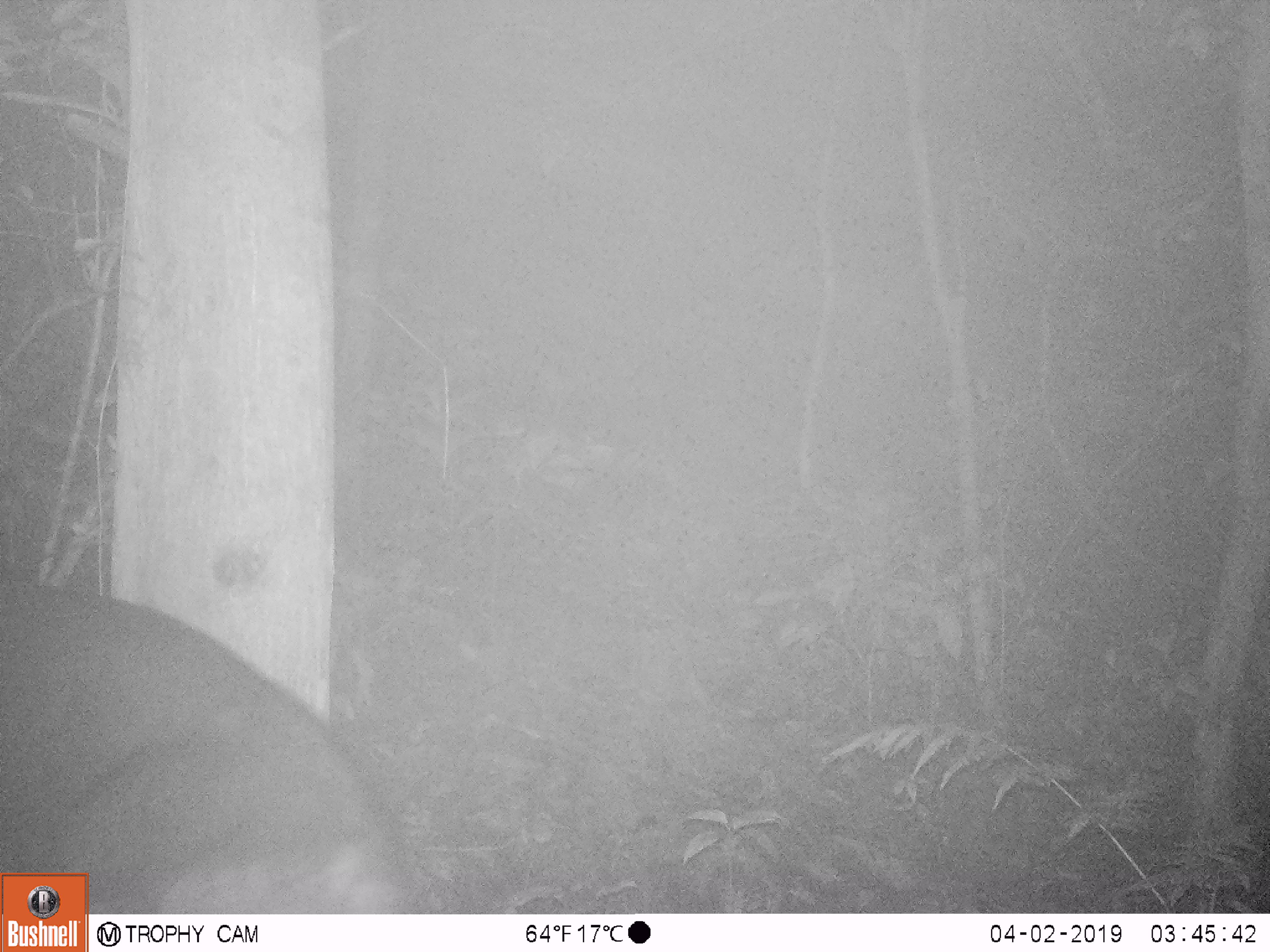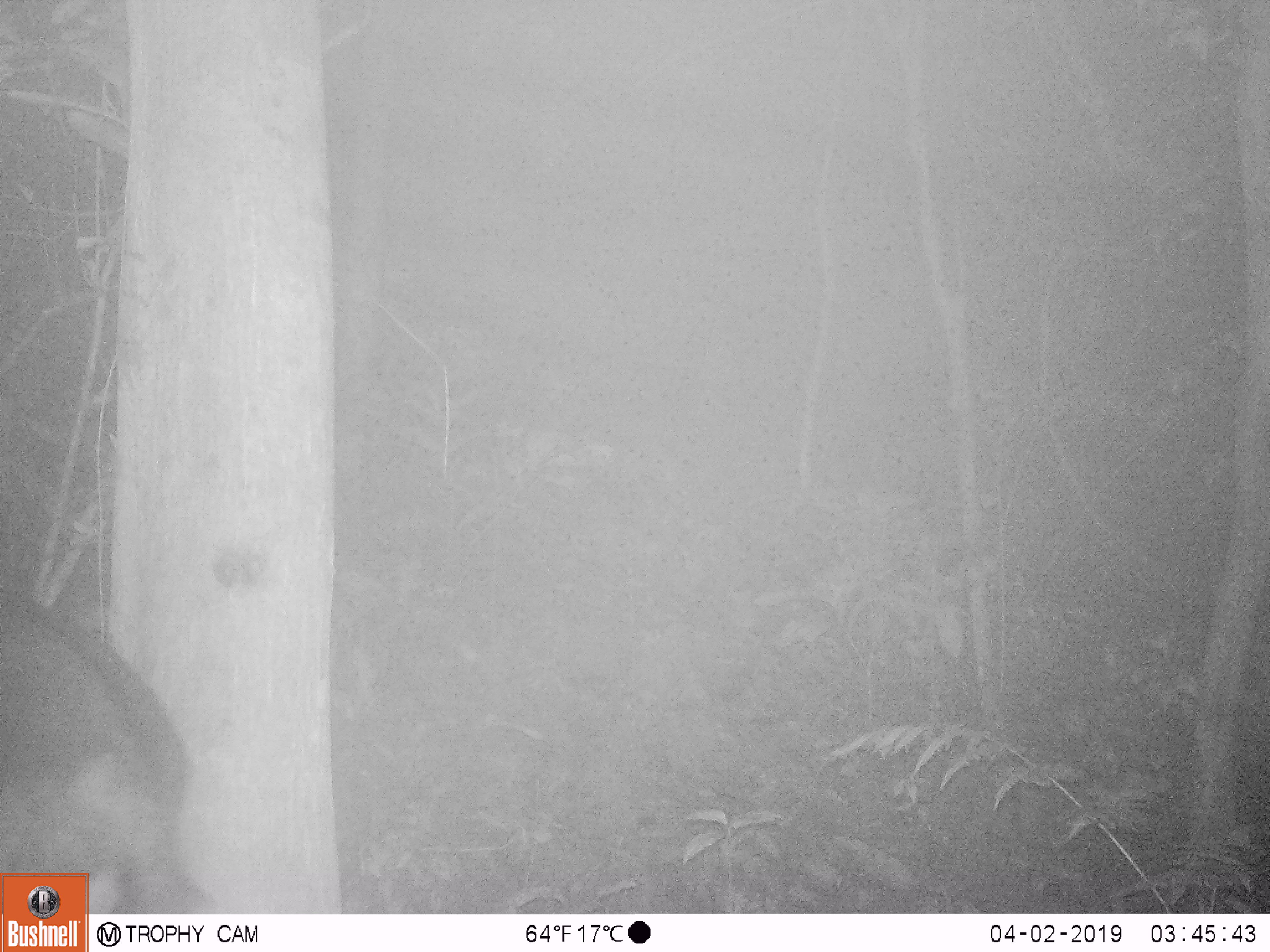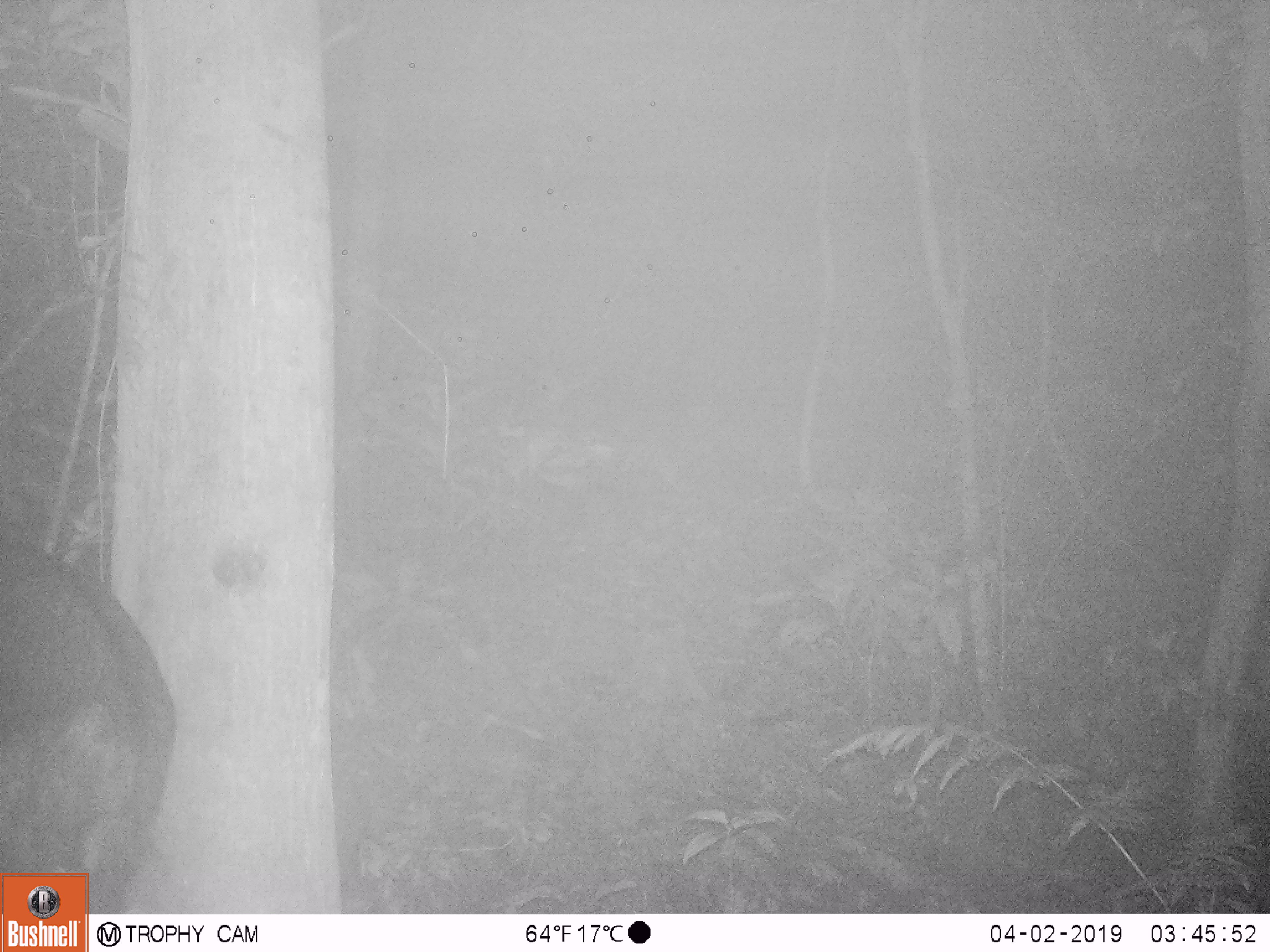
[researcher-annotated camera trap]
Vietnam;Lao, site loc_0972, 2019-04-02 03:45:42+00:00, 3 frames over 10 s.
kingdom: Animalia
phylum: Chordata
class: Mammalia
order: Artiodactyla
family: Bovidae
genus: Capricornis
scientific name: Capricornis sumatraensis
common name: chinese serow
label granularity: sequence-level